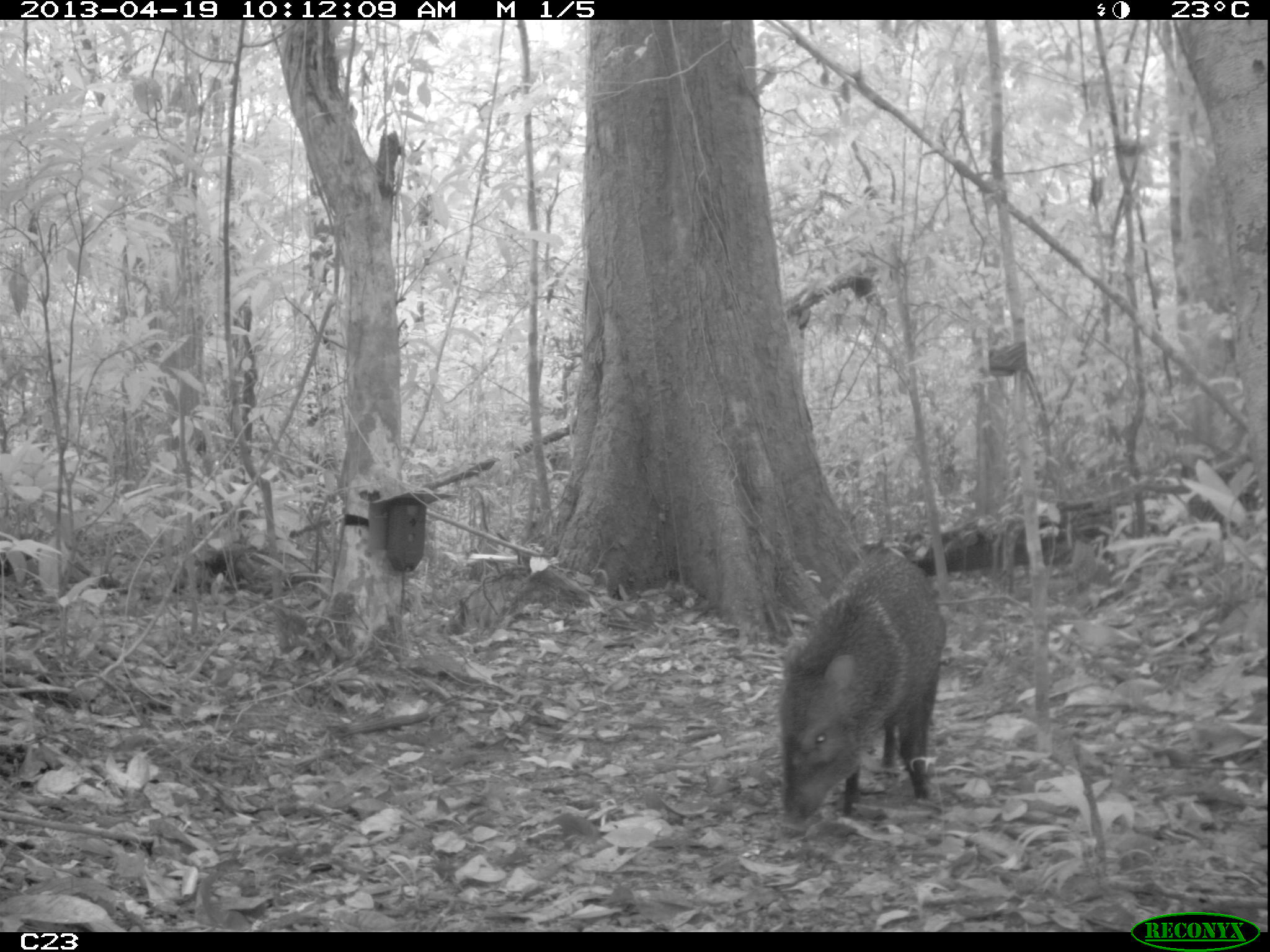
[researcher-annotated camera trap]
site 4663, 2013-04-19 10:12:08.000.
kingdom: Animalia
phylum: Chordata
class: Mammalia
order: Artiodactyla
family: Tayassuidae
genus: Pecari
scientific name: Pecari tajacu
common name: collared peccary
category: tayassu tajacu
Tayassu tajacu (collared peccary) (Pecari tajacu), count 1, age adult.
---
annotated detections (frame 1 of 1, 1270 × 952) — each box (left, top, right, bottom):
tayassu tajacu: (773, 544, 949, 823)